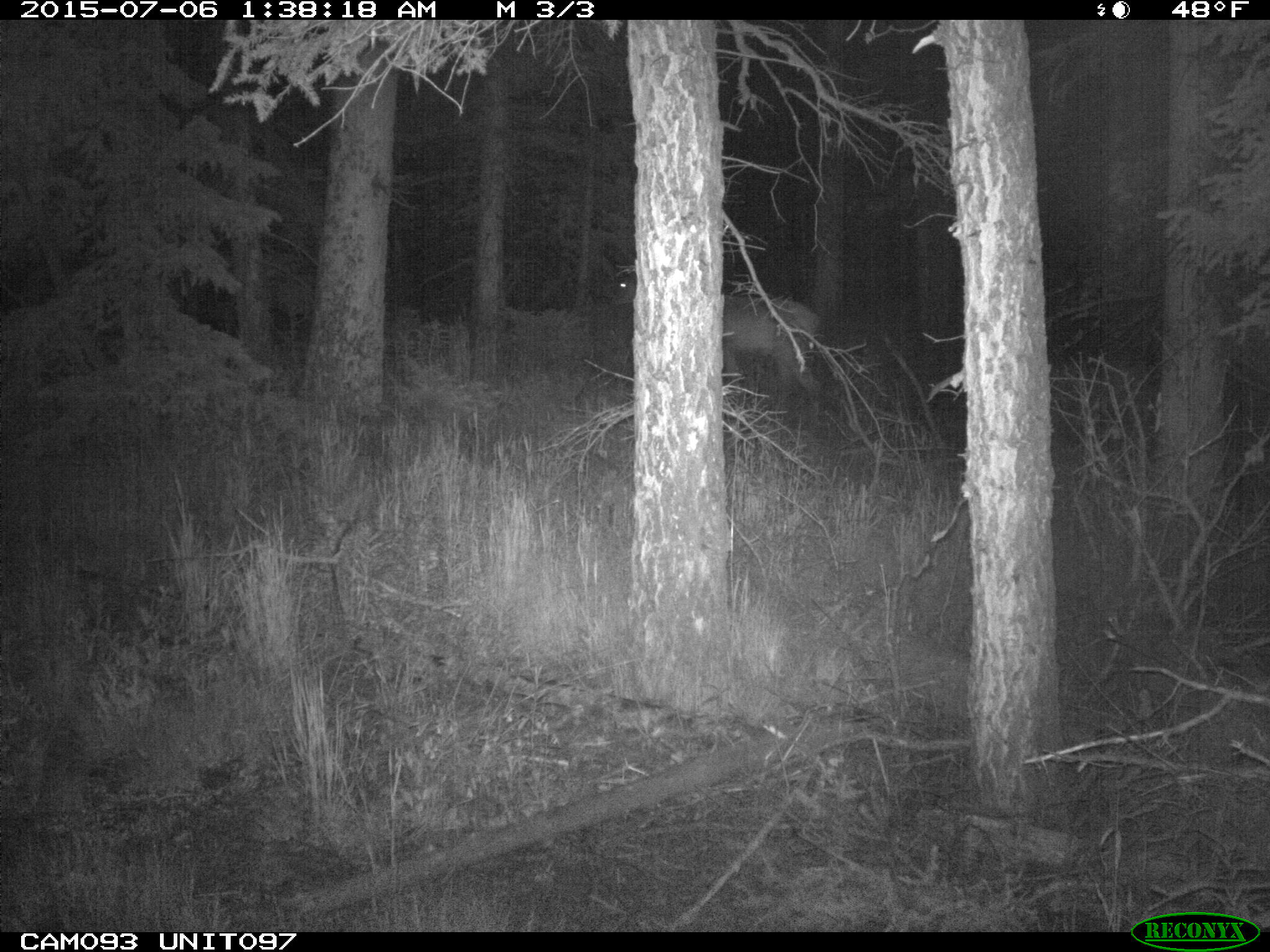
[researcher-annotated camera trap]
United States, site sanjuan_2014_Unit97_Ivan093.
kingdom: Animalia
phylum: Chordata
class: Mammalia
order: Artiodactyla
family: Cervidae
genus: Cervus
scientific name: Cervus elaphus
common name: red deer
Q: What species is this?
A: Cervus elaphus (red deer).